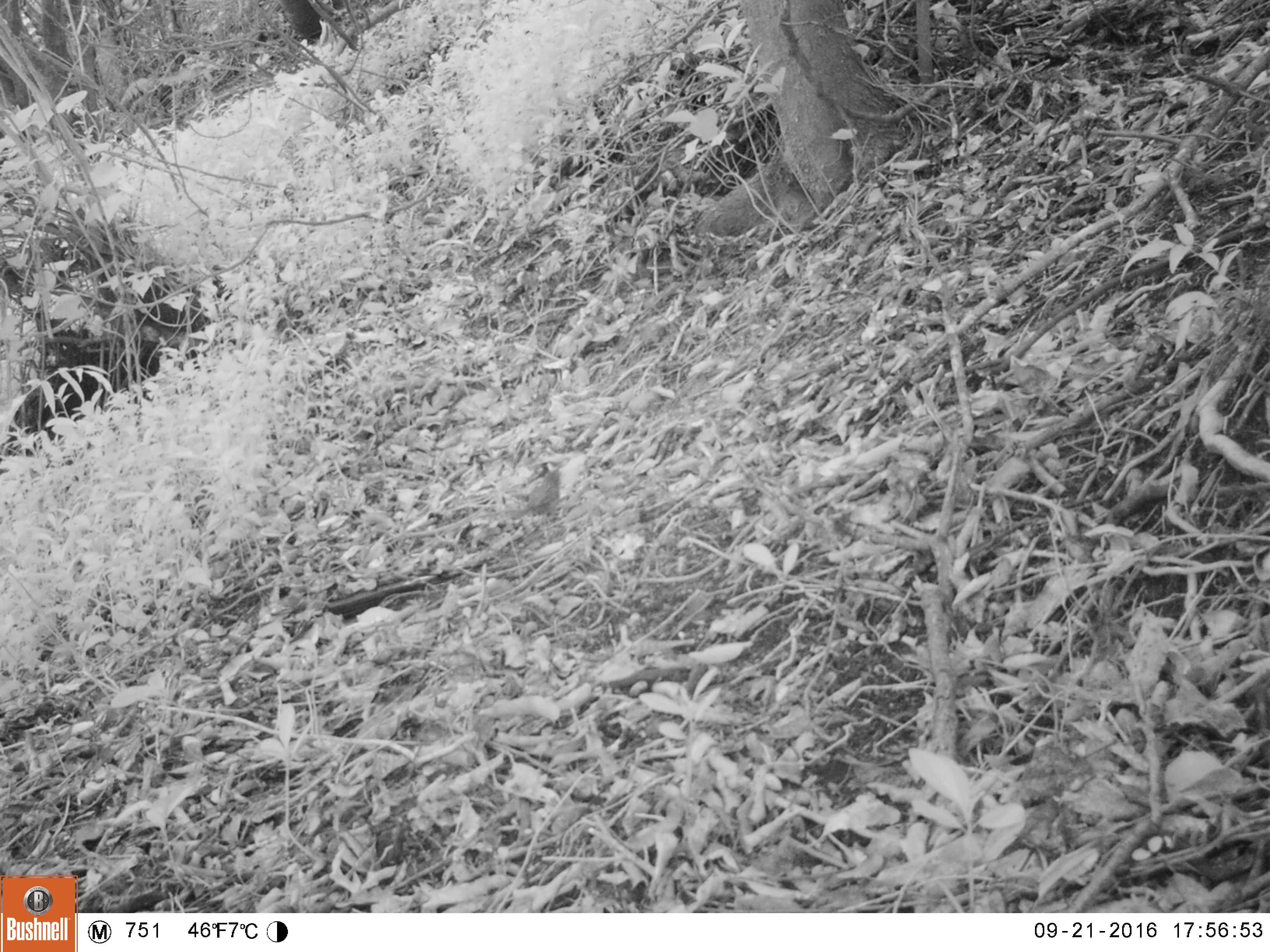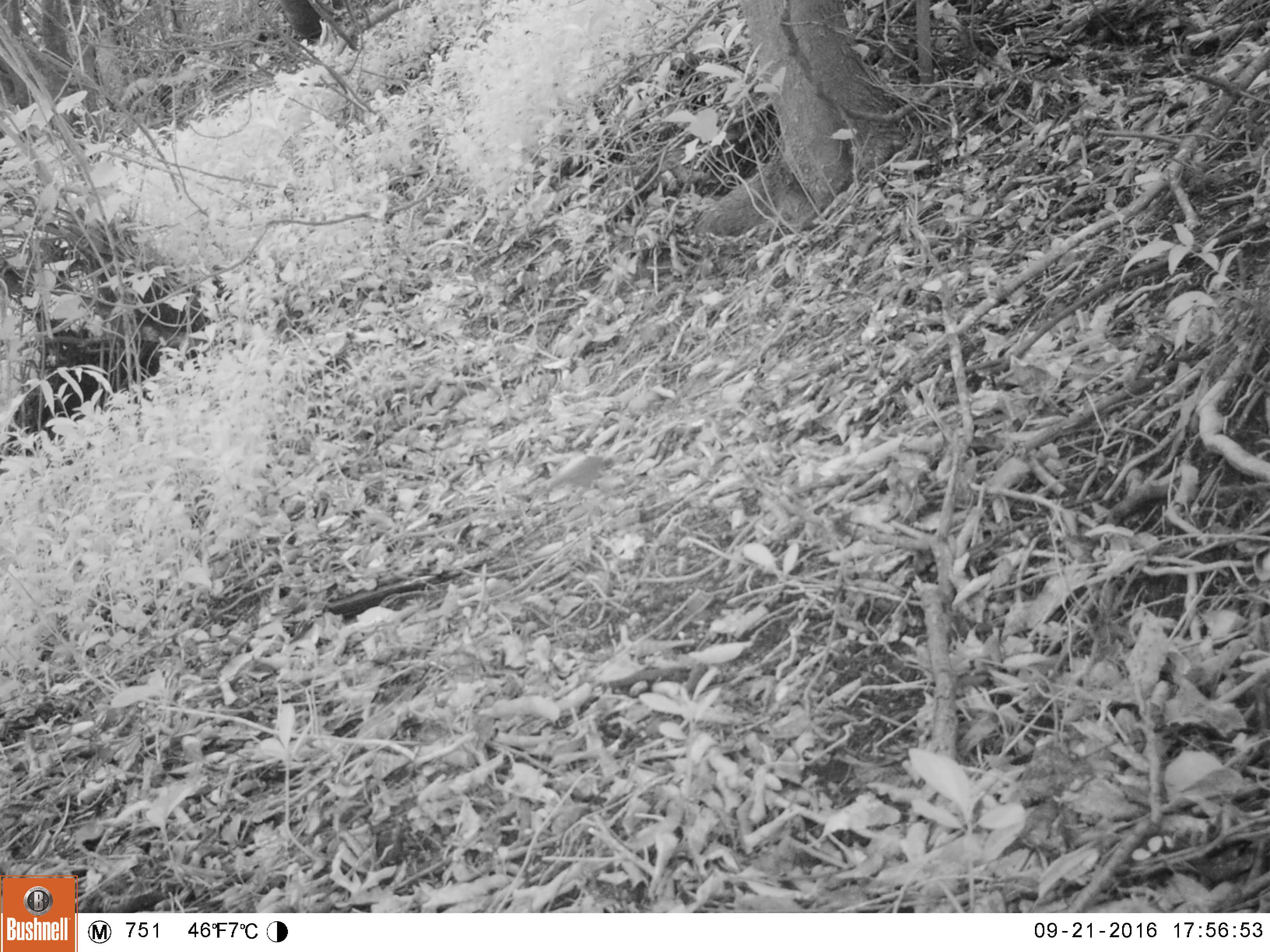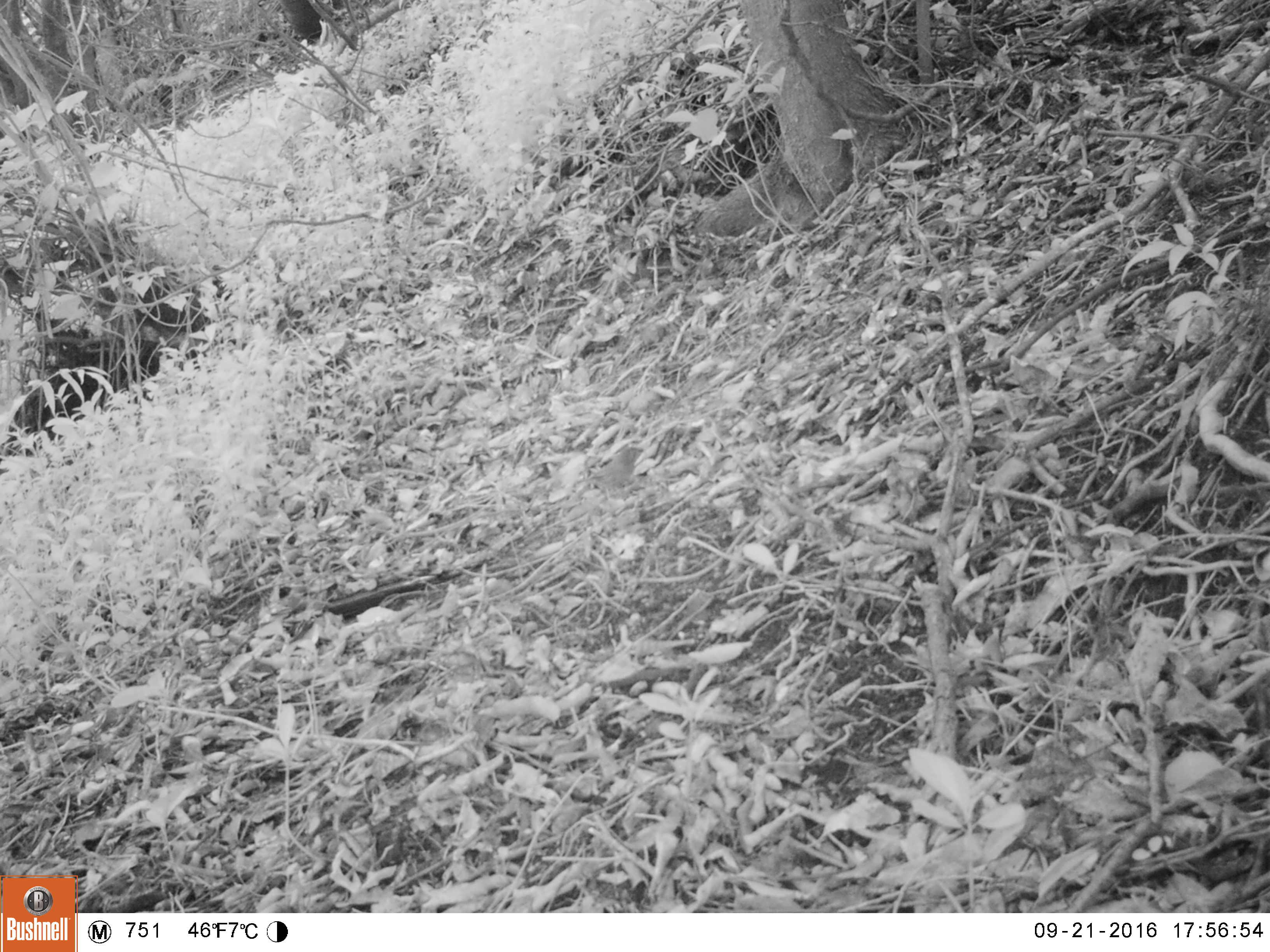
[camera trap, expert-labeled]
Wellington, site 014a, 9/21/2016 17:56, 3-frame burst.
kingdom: Animalia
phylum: Chordata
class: Aves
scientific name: Aves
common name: bird